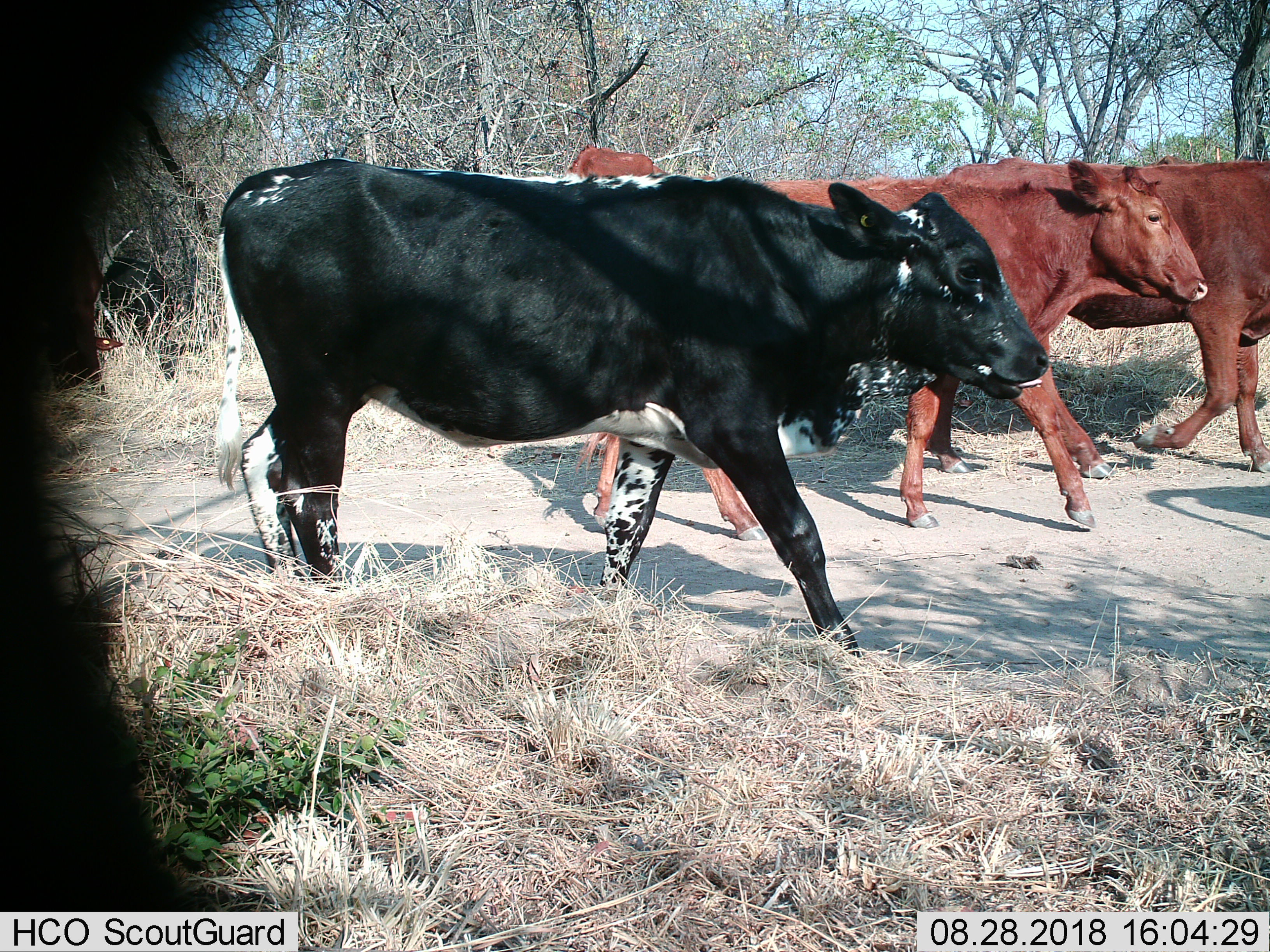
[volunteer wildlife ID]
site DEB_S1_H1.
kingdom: Animalia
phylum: Chordata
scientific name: Vertebrata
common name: domestic animal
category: domesticanimal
Domesticanimal (domestic animal) (Vertebrata), count 5. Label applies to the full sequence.